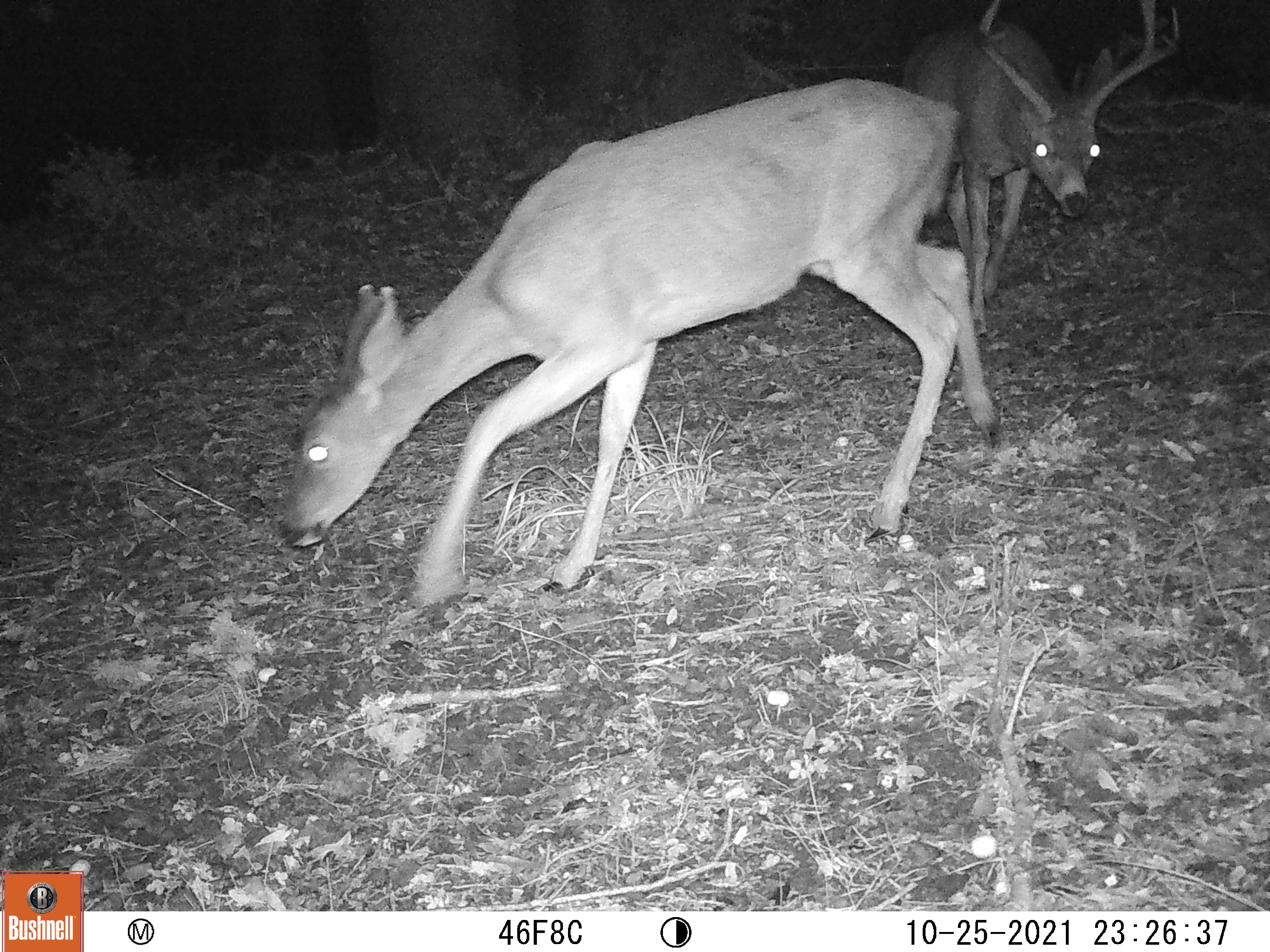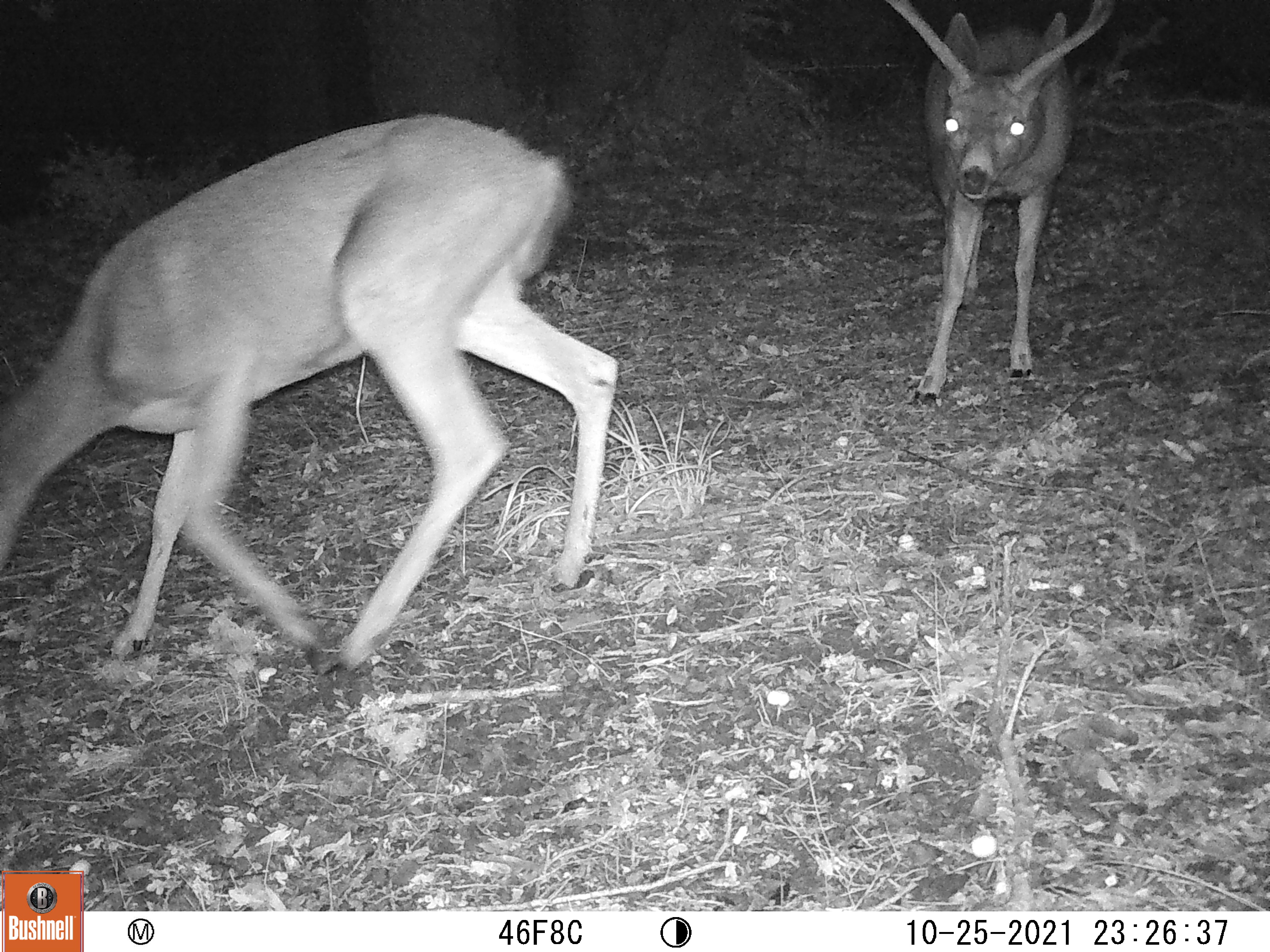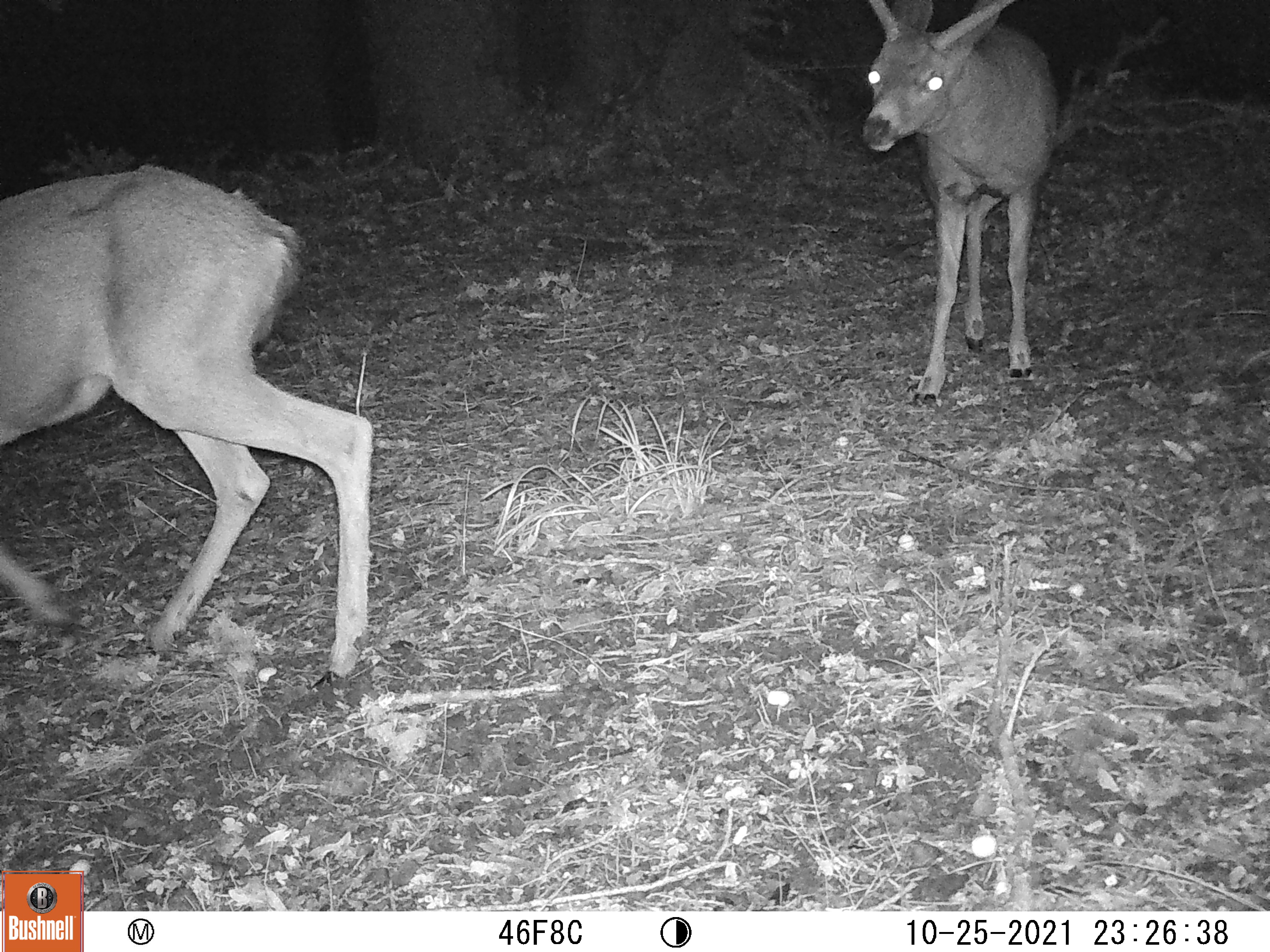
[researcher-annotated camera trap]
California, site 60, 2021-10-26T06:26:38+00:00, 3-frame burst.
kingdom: Animalia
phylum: Chordata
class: Mammalia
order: Artiodactyla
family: Cervidae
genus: Odocoileus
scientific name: Odocoileus hemionus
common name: mule deer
Mule deer (Odocoileus hemionus).